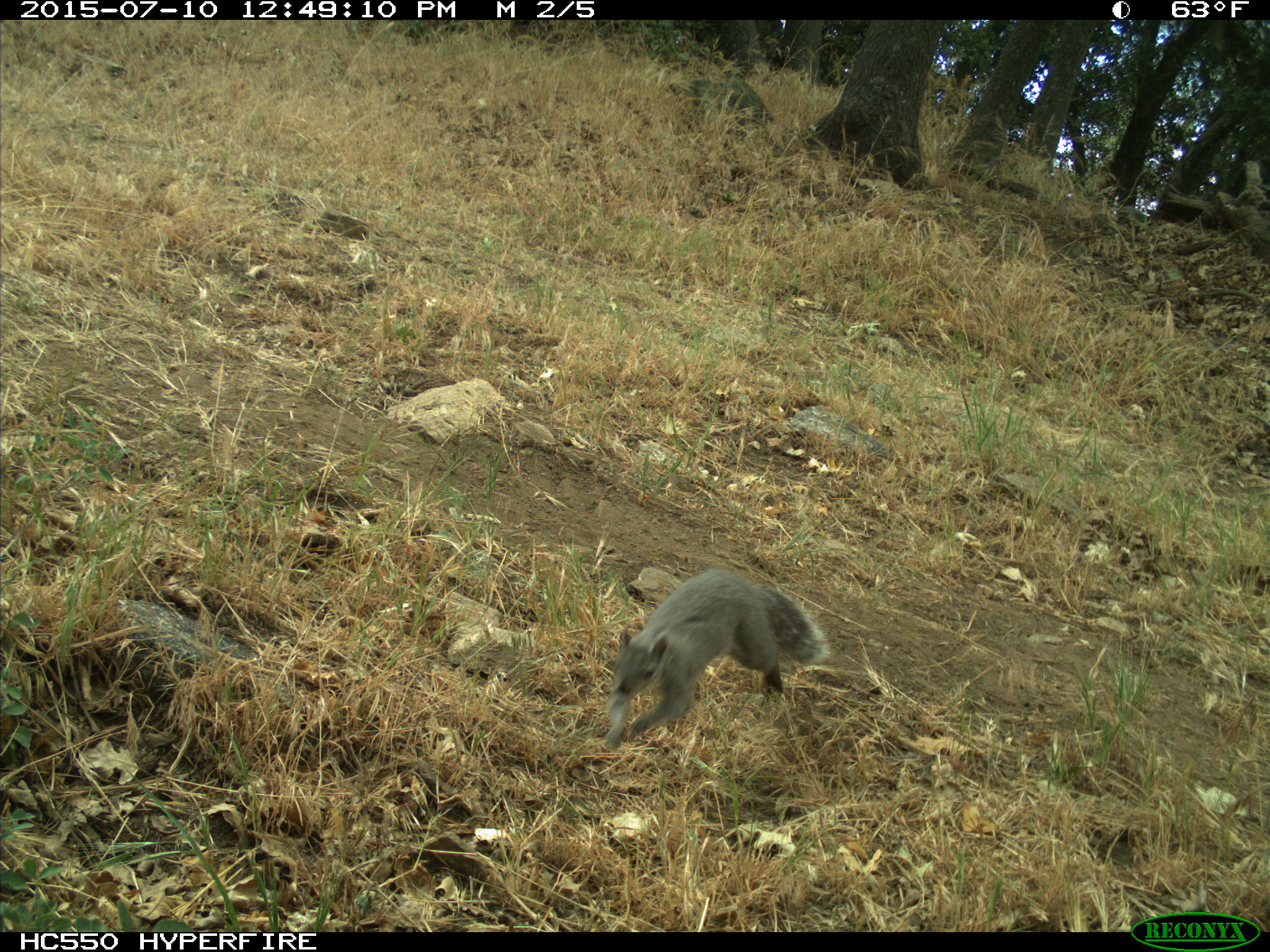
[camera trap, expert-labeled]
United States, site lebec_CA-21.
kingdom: Animalia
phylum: Chordata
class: Mammalia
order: Rodentia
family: Sciuridae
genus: Sciurus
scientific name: Sciurus carolinensis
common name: eastern gray squirrel